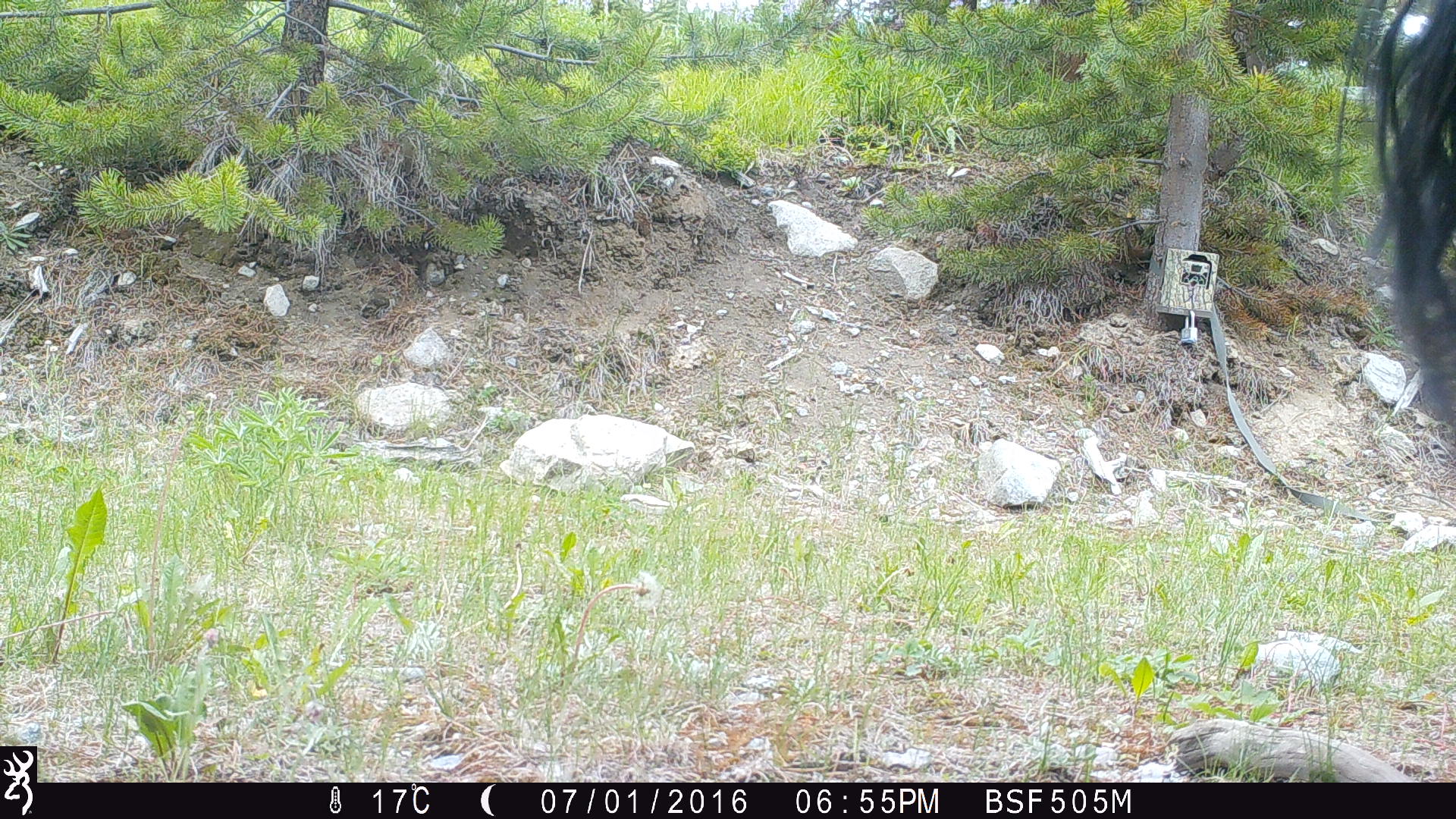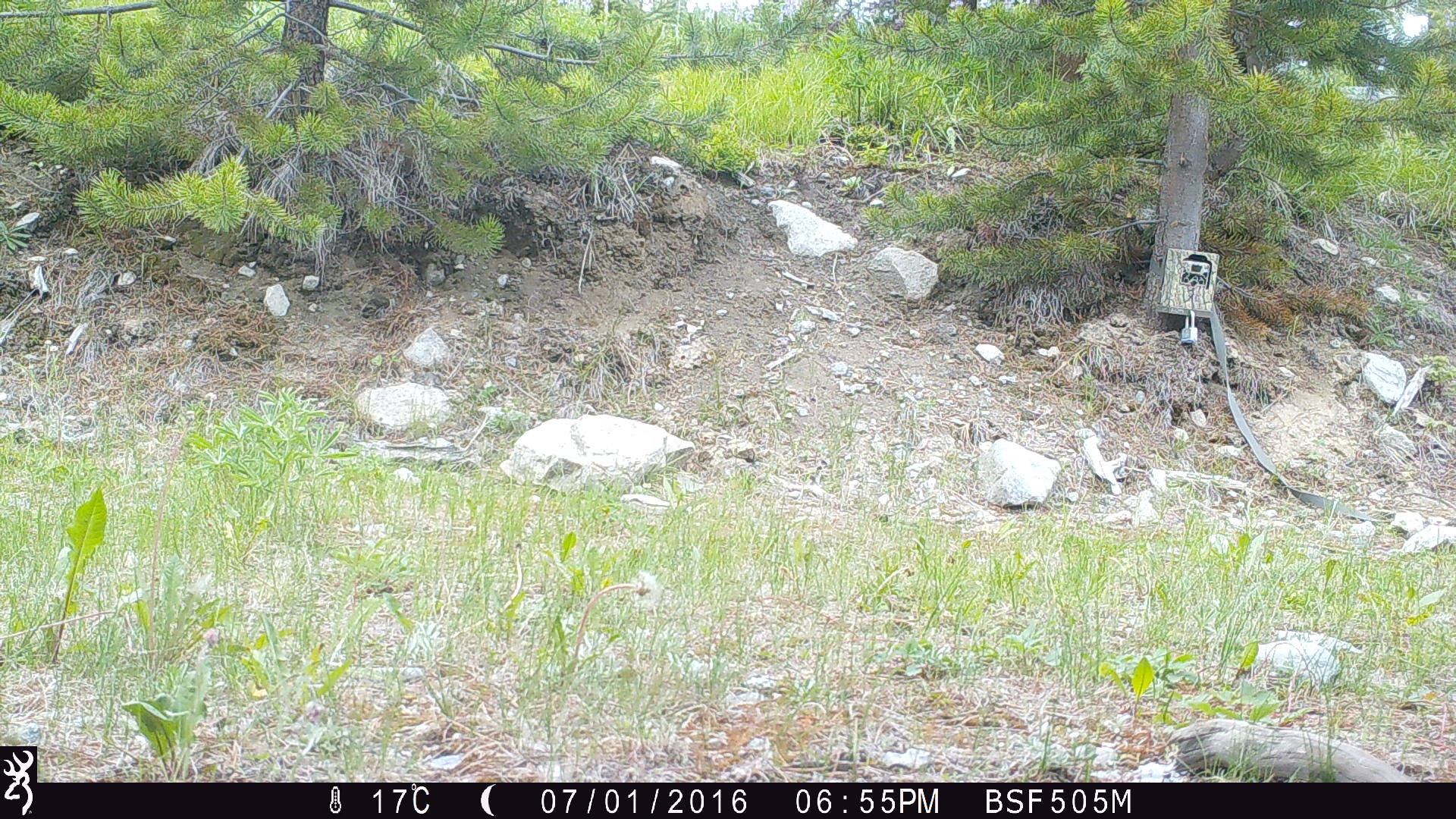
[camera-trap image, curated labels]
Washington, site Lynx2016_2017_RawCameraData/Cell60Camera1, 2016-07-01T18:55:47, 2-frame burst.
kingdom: Animalia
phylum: Chordata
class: Mammalia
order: Artiodactyla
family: Bovidae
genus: Bos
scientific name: Bos taurus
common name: domestic cattle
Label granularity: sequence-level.